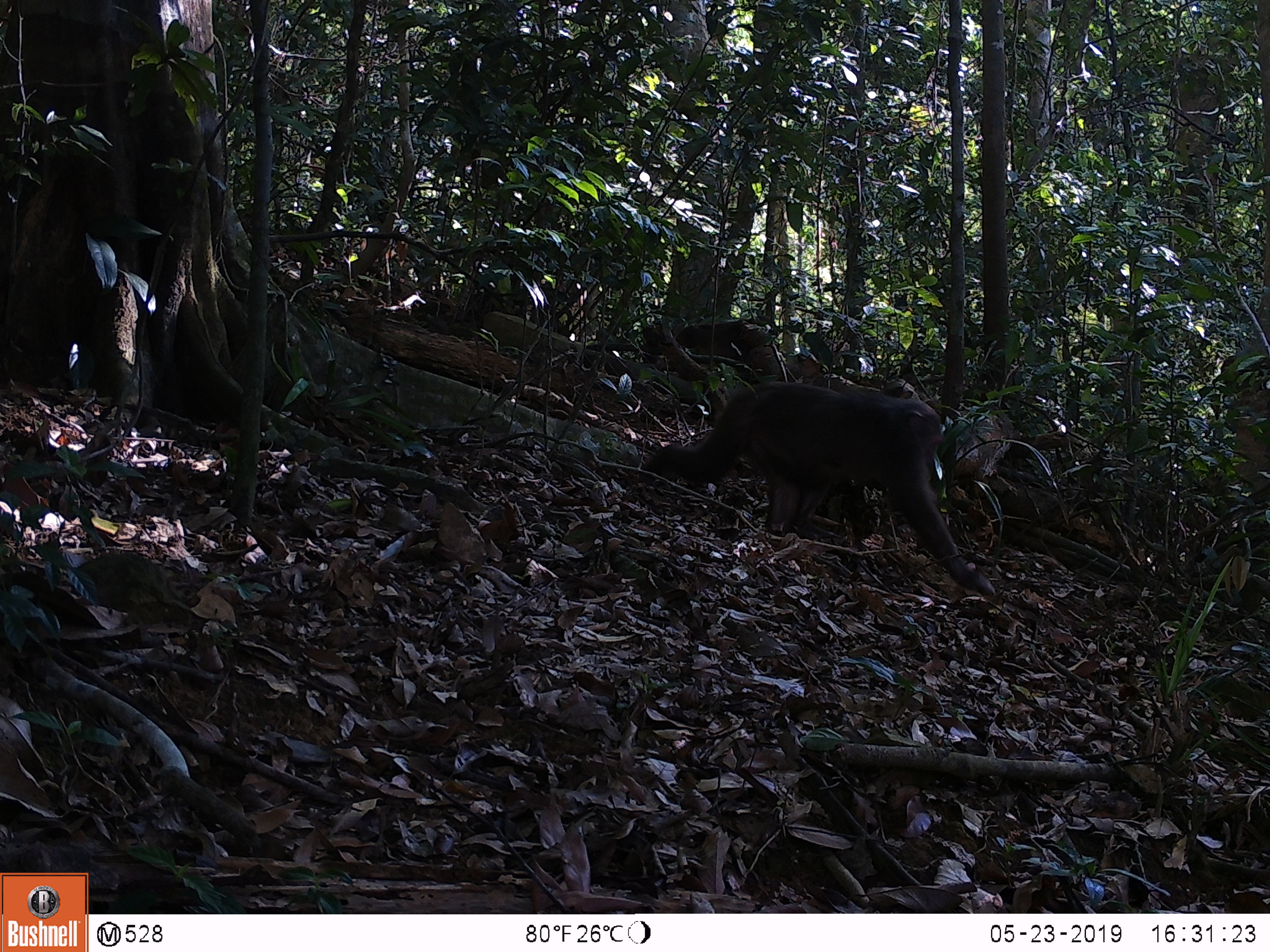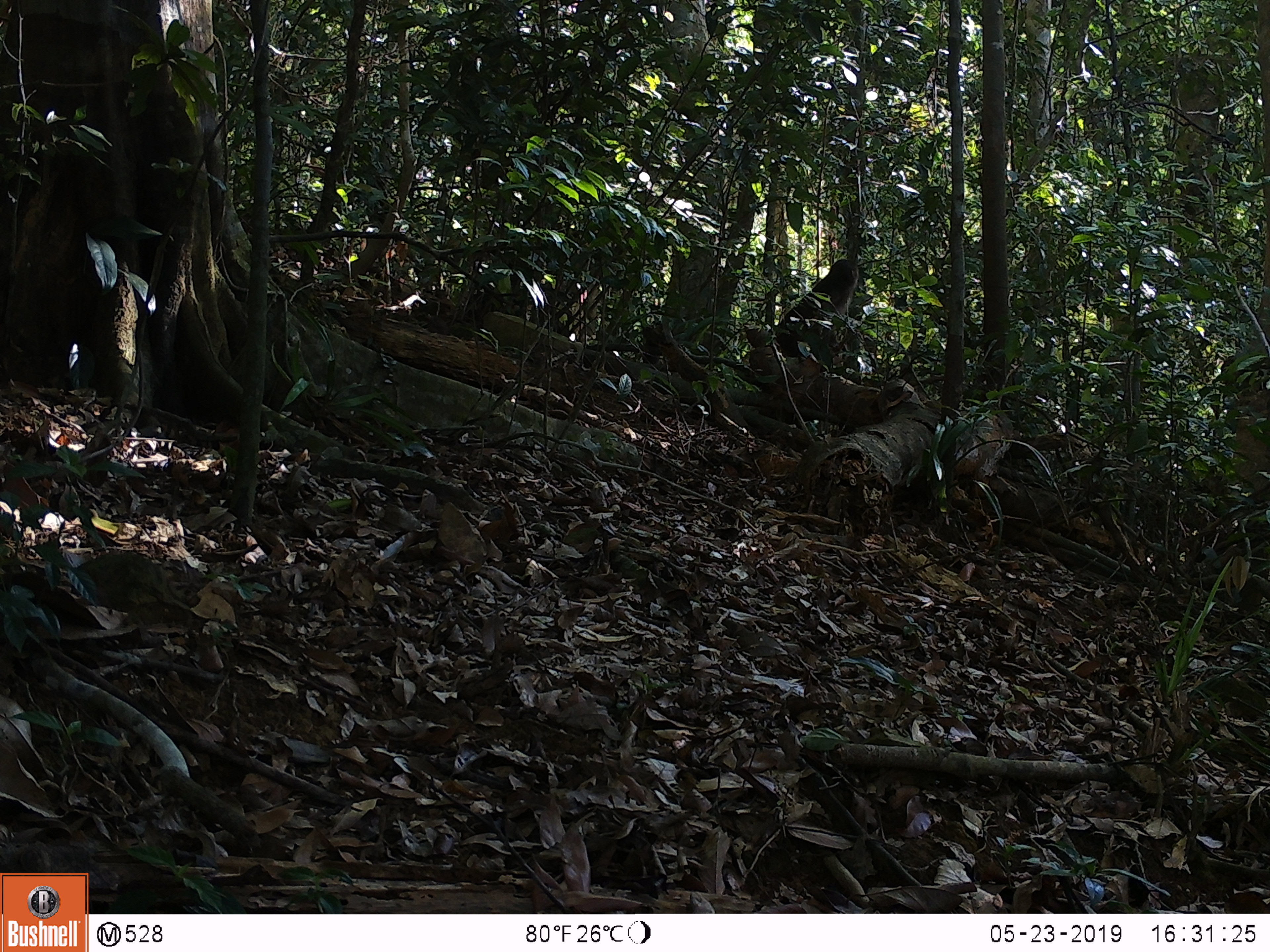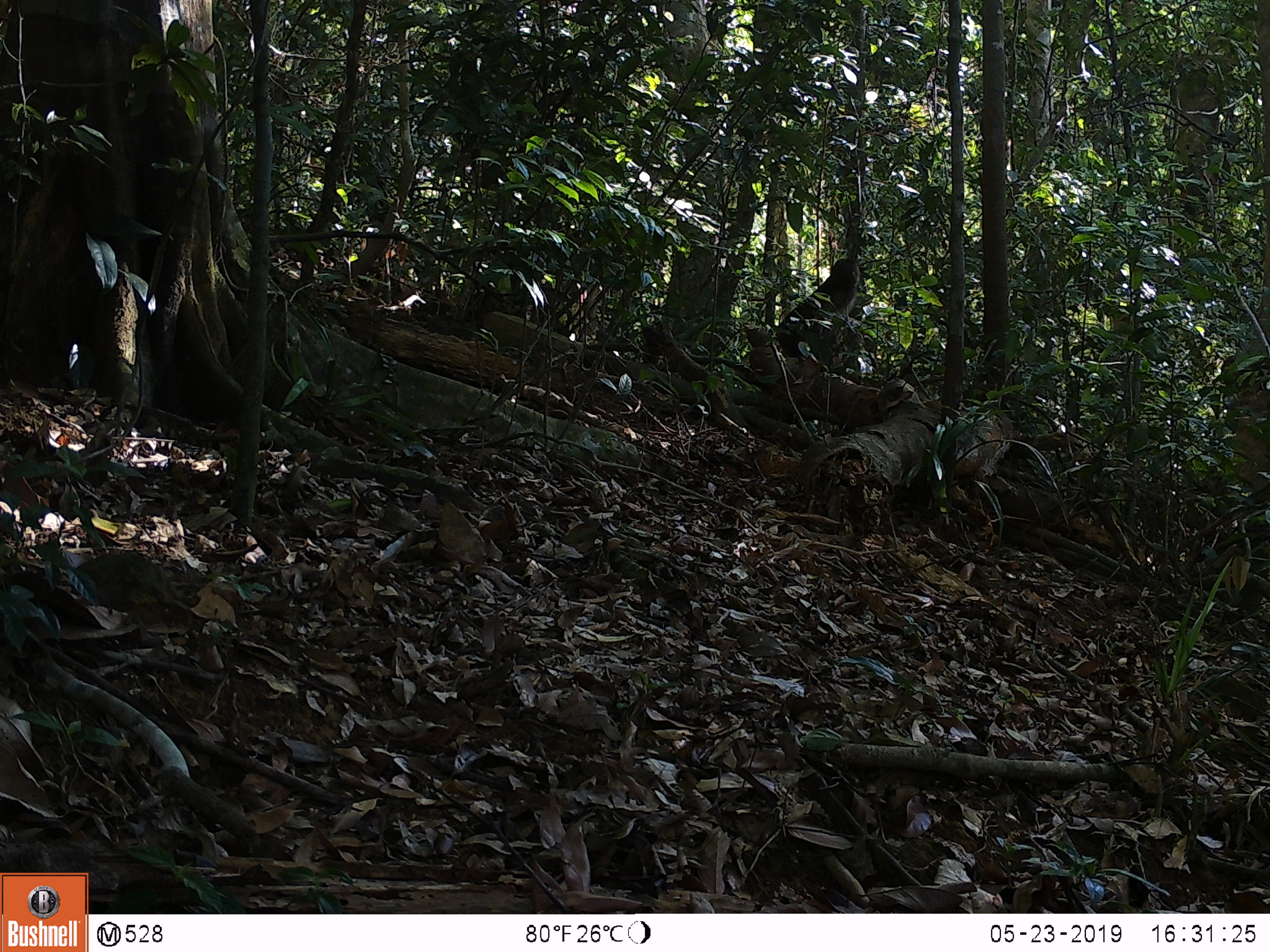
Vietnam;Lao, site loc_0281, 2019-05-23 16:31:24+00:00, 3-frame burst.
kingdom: Animalia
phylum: Chordata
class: Mammalia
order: Primates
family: Cercopithecidae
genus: Macaca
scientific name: Macaca arctoides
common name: stump-tailed macaque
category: stump tailed macaque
Stump tailed macaque (stump-tailed macaque) (Macaca arctoides). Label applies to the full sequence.